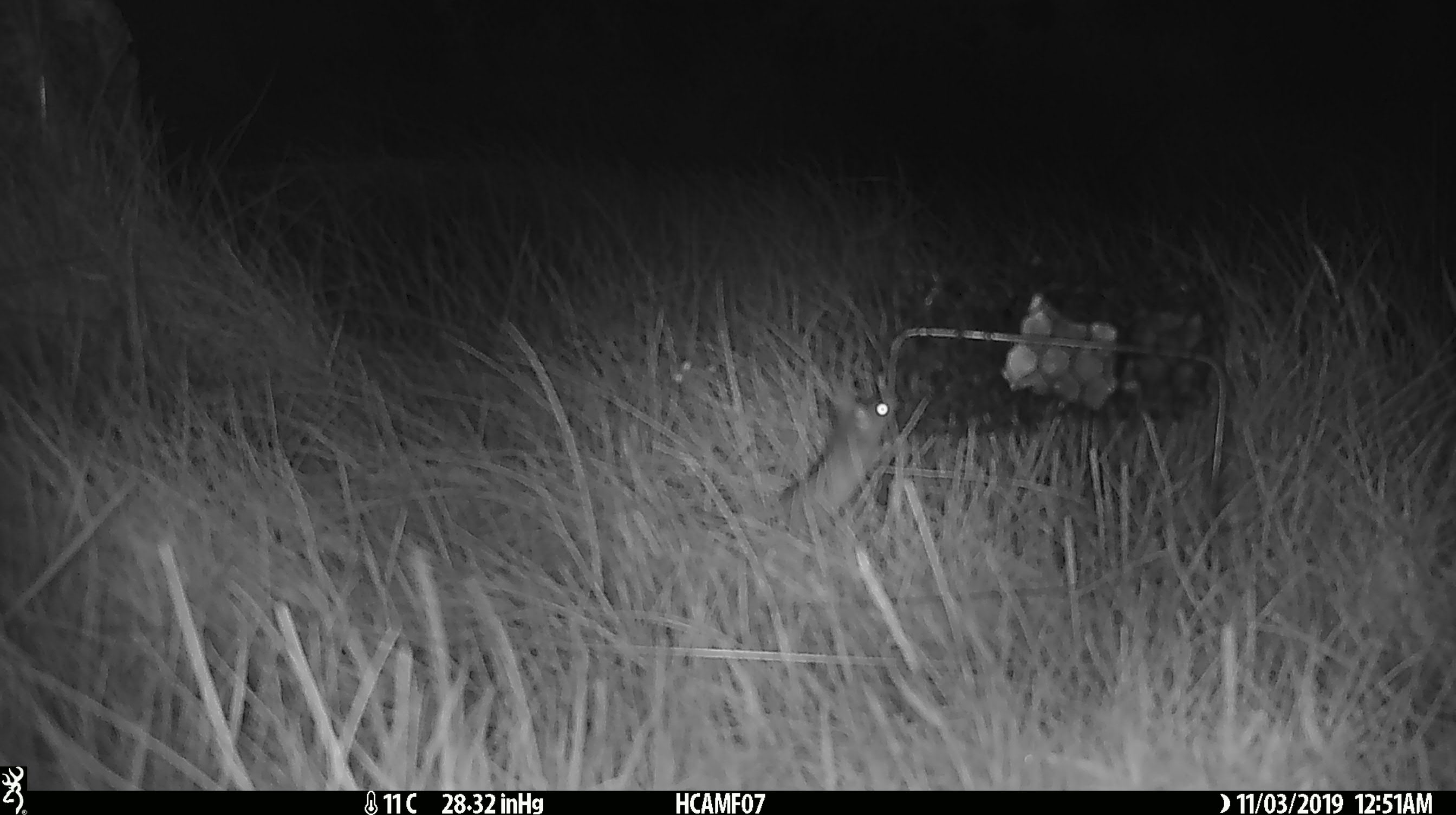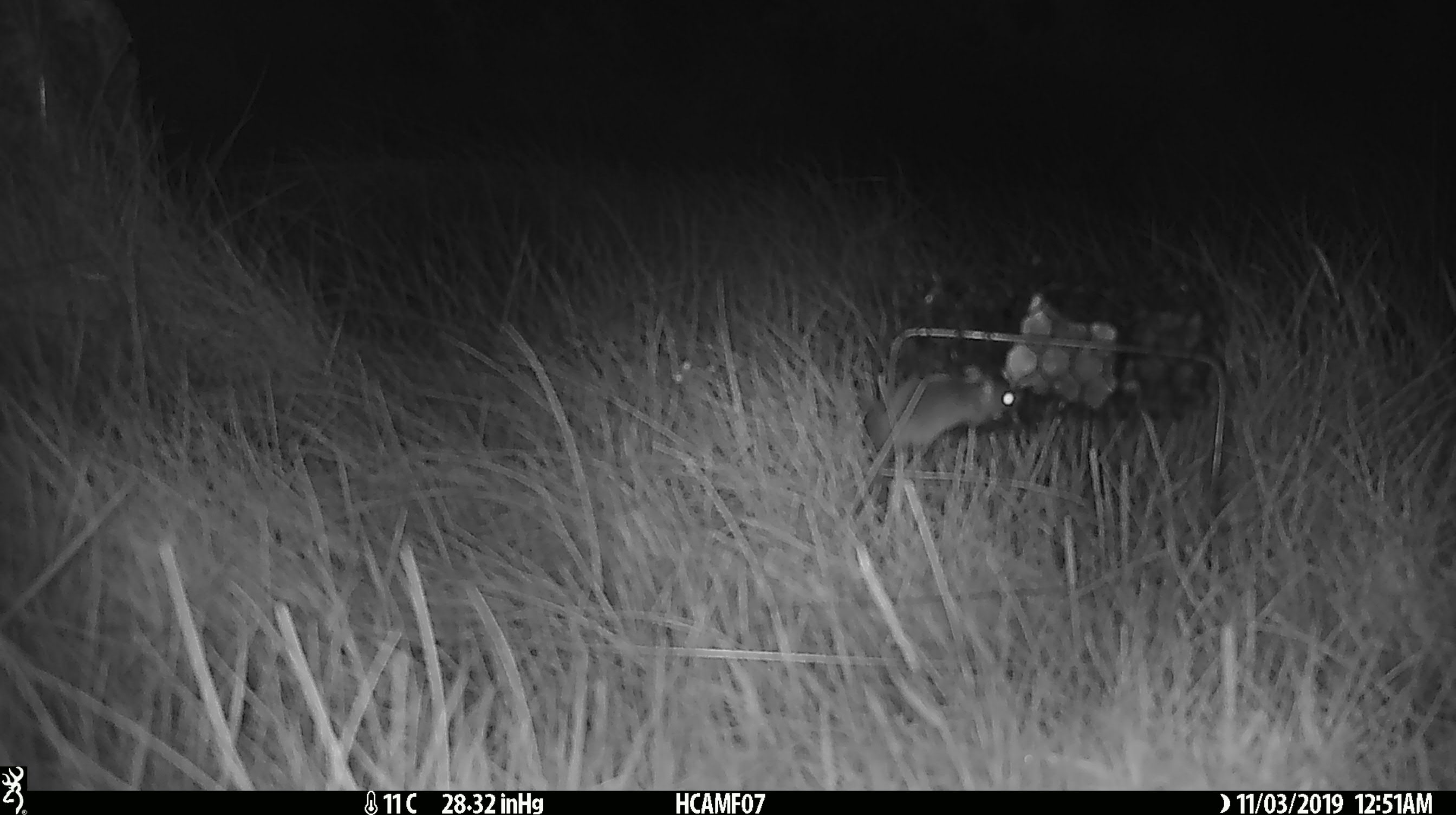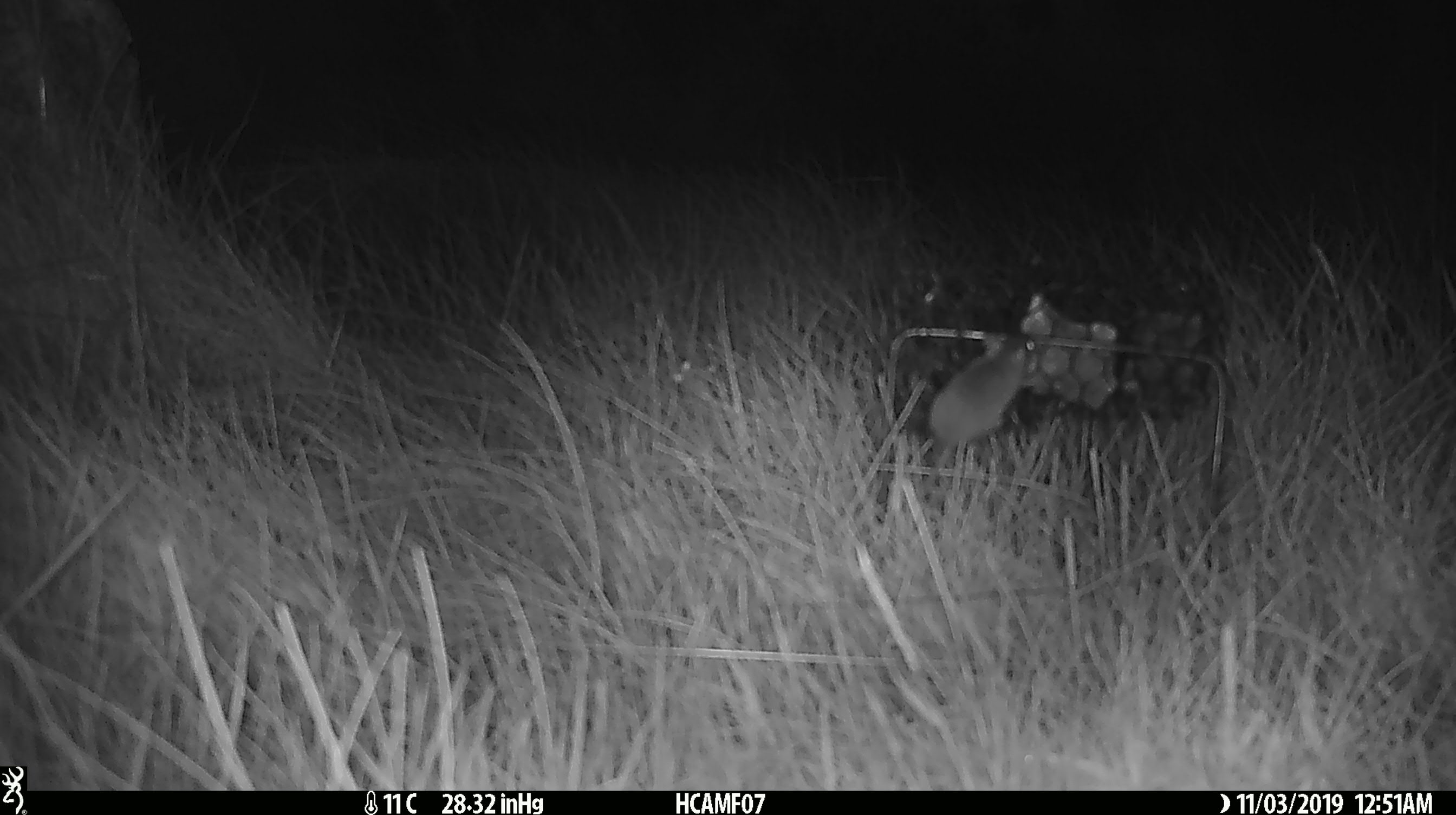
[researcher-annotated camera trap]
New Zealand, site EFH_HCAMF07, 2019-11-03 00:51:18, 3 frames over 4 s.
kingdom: Animalia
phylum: Chordata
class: Mammalia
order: Rodentia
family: Muridae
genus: Mus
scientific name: Mus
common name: mouse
Mouse (Mus).